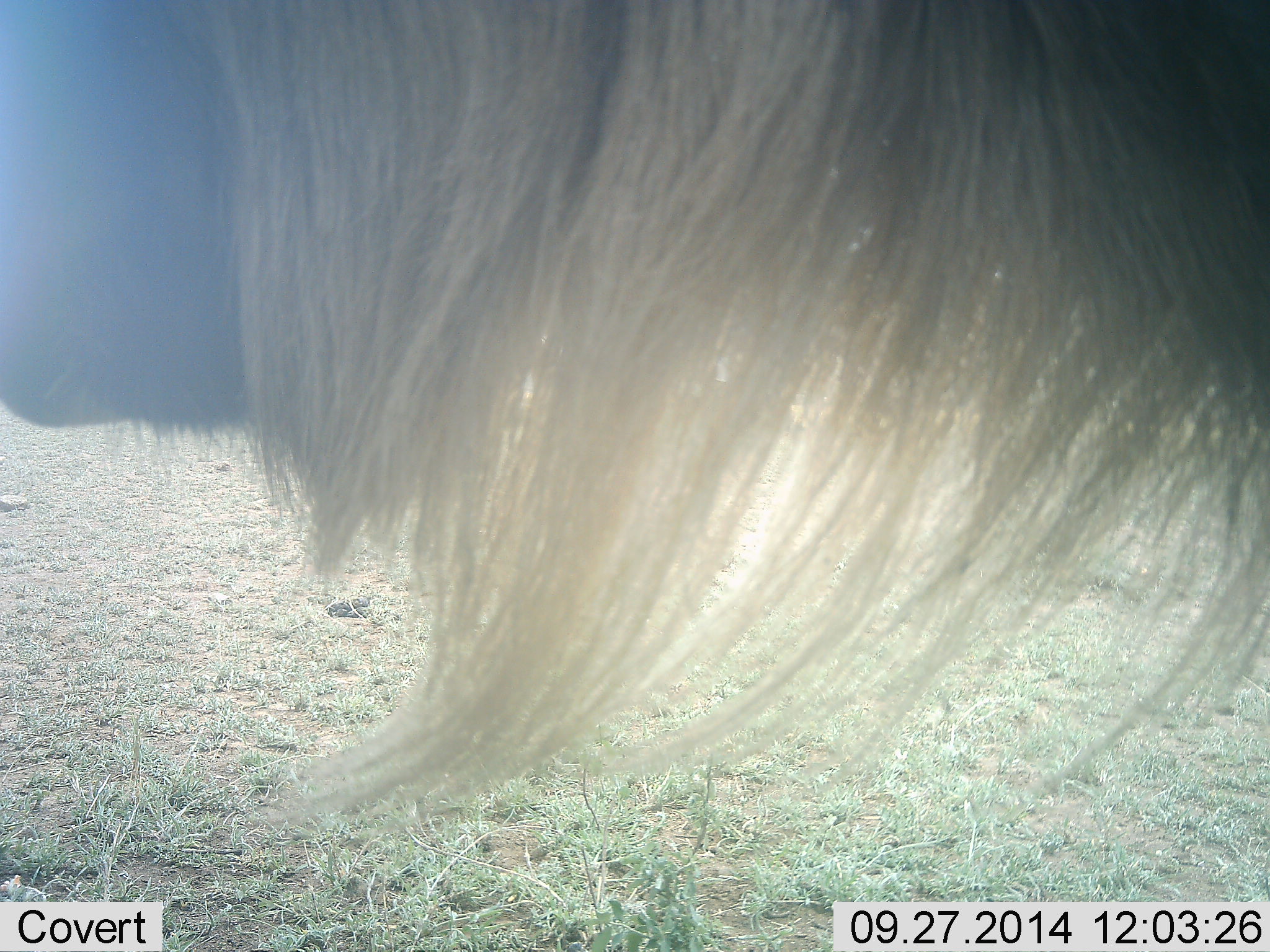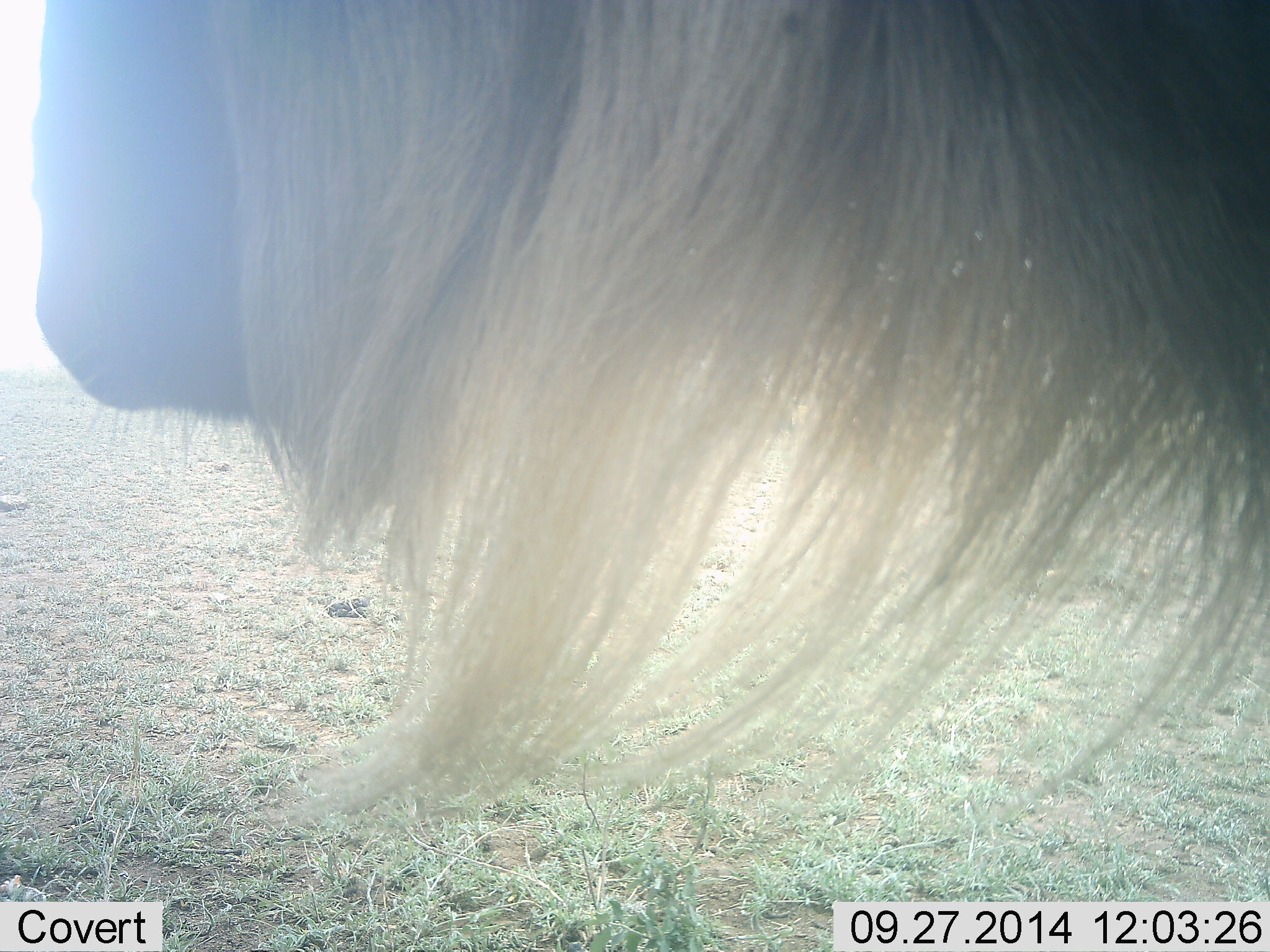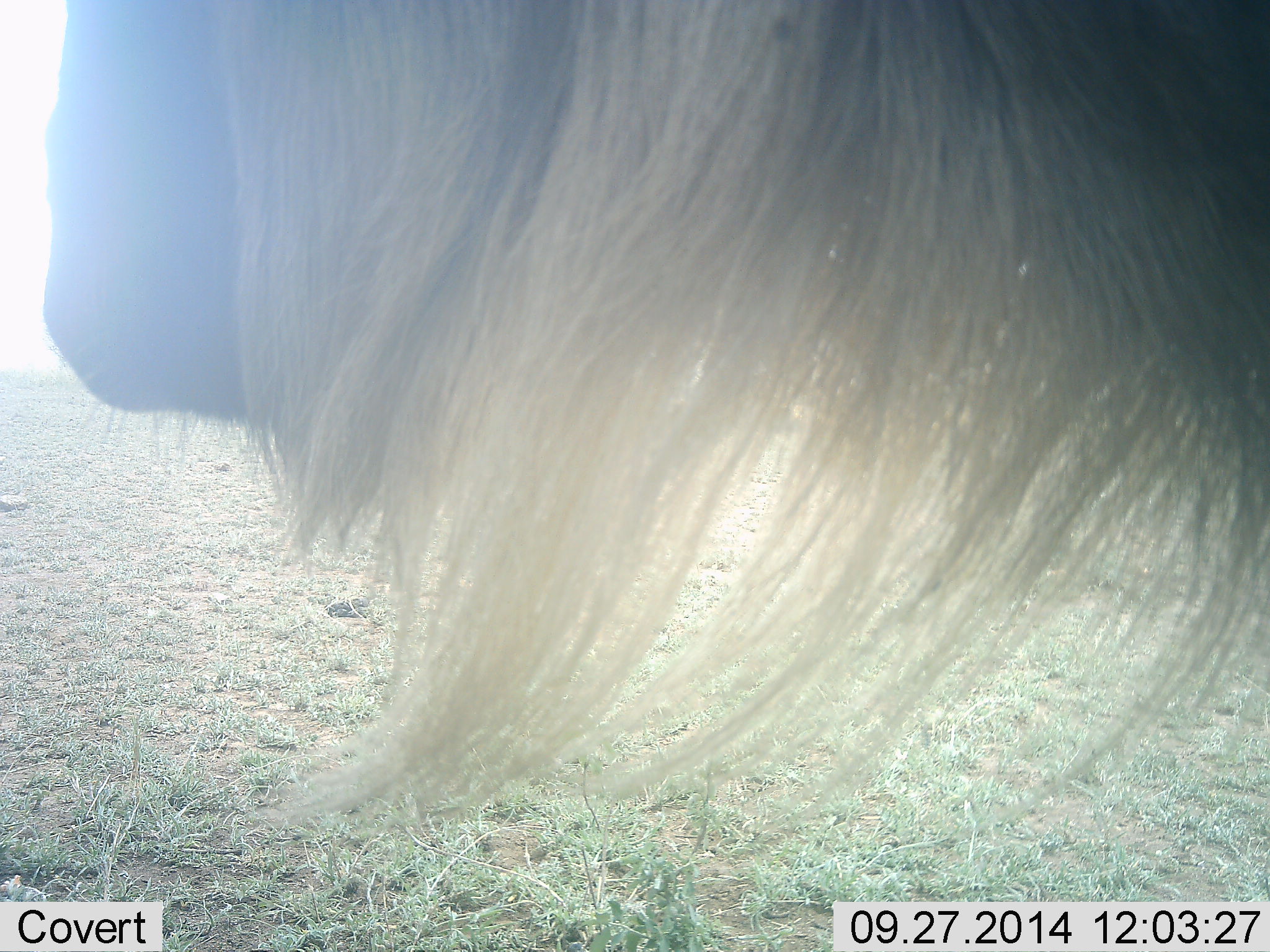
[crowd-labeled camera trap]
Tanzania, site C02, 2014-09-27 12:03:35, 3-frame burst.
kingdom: Animalia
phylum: Chordata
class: Mammalia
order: Artiodactyla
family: Bovidae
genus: Connochaetes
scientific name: Connochaetes taurinus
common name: blue wildebeest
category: wildebeest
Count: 1.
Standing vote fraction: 80%.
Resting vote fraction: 20%.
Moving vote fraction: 0%.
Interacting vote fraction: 0%.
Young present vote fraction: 0%.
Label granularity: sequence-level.